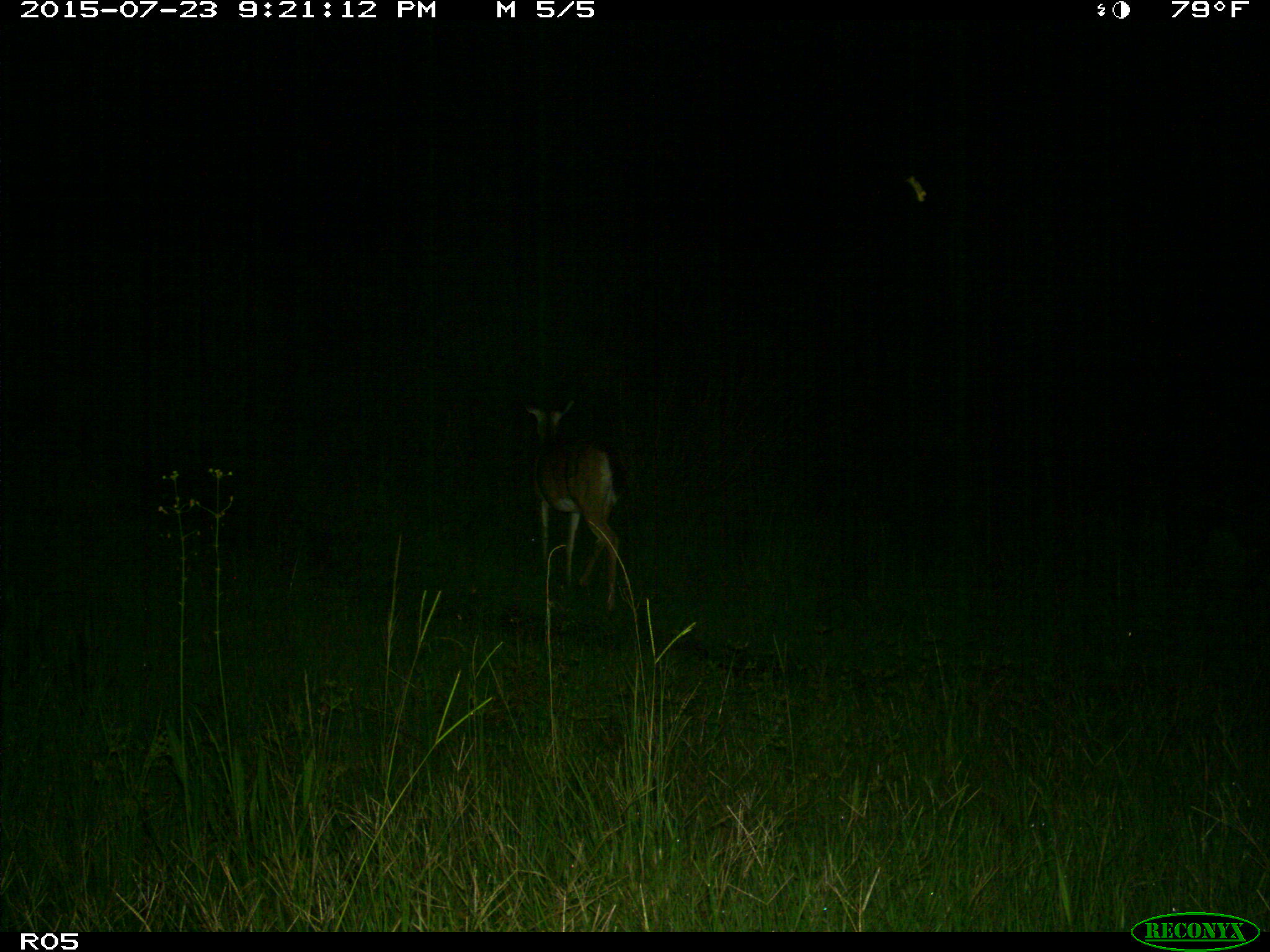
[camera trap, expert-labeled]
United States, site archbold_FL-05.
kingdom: Animalia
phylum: Chordata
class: Mammalia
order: Artiodactyla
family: Cervidae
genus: Odocoileus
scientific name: Odocoileus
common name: deer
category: unidentified deer